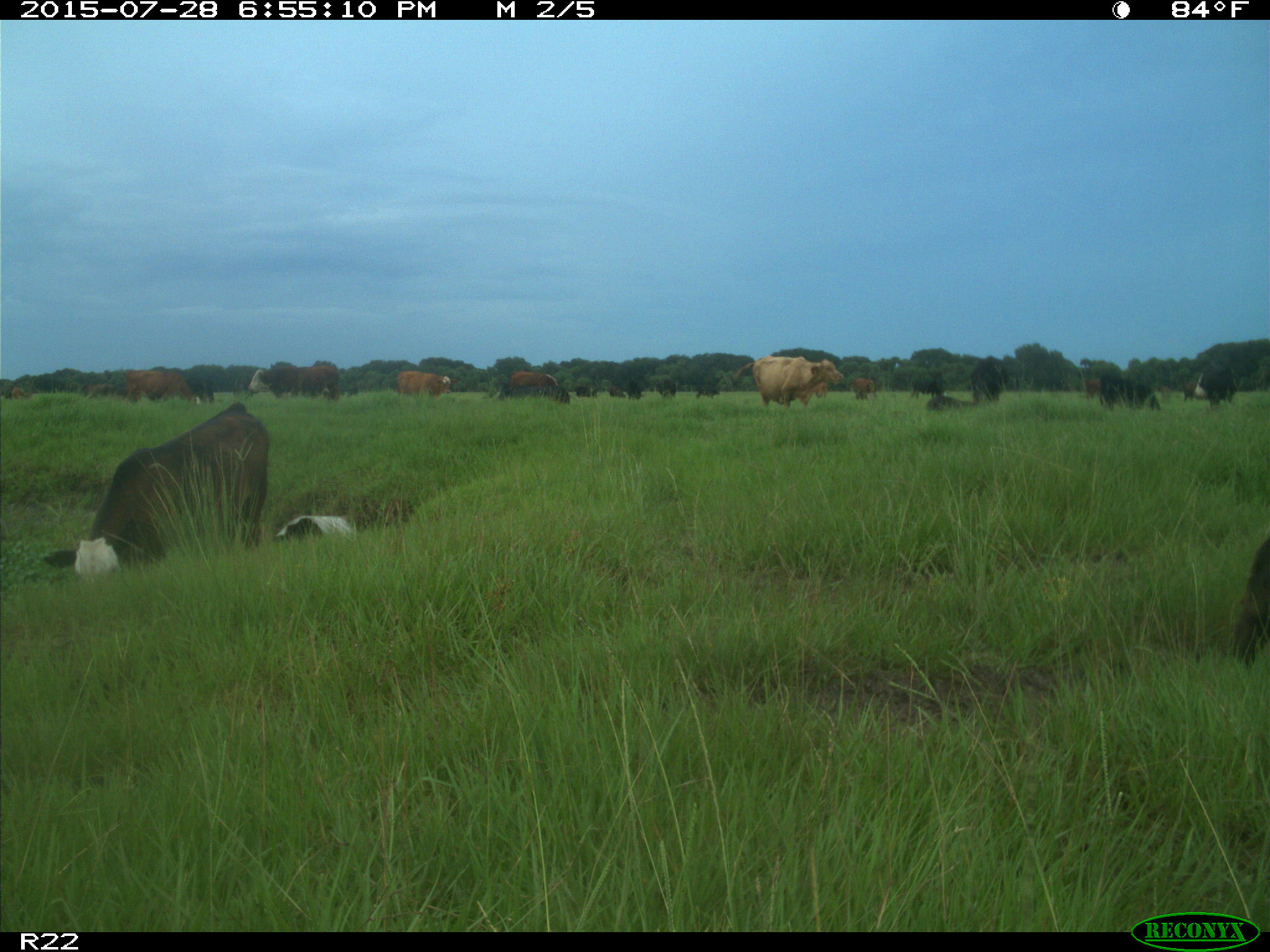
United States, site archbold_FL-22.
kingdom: Animalia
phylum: Chordata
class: Mammalia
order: Artiodactyla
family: Bovidae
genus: Bos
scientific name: Bos taurus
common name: domestic cow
Bos taurus (domestic cow).